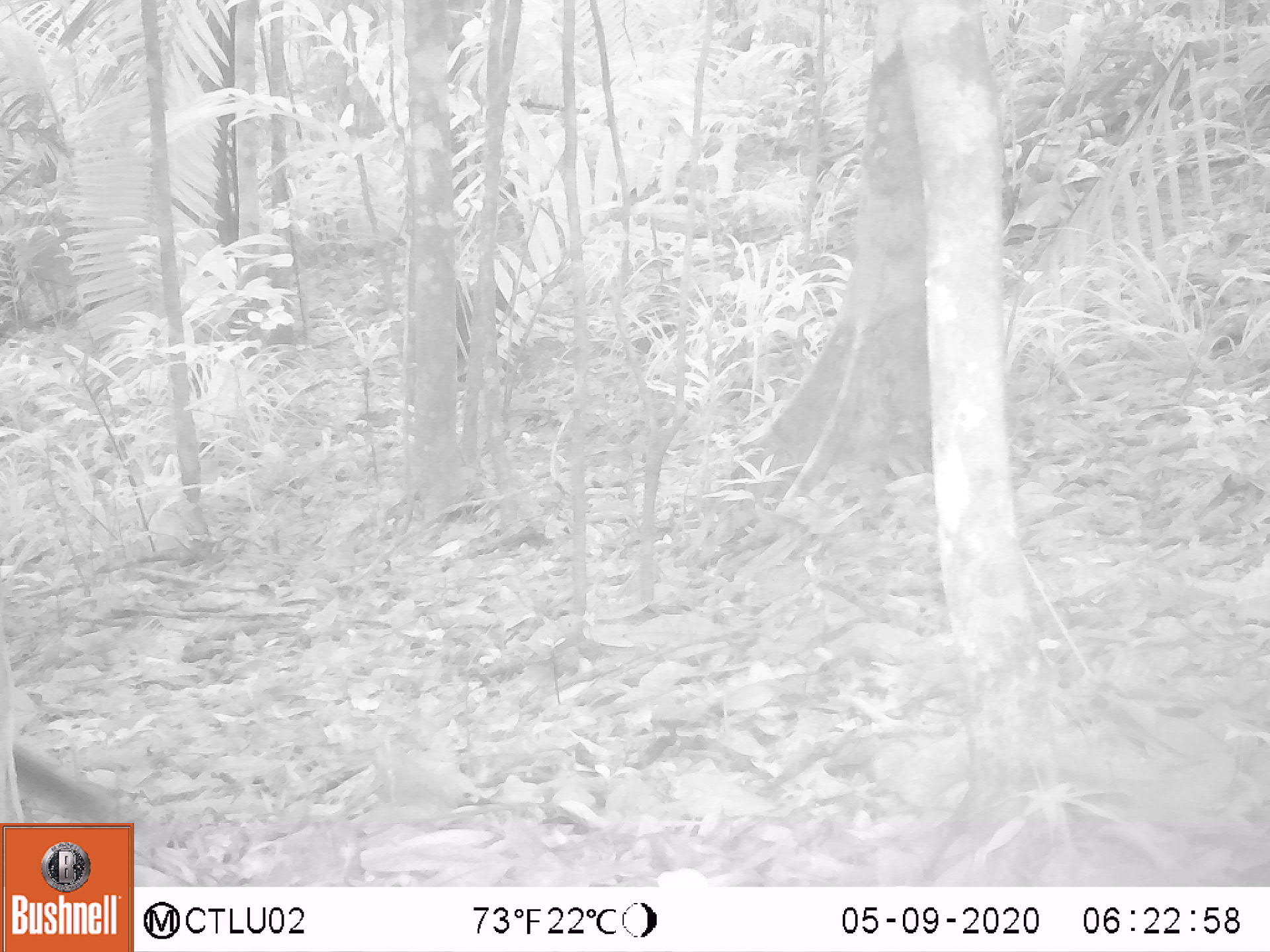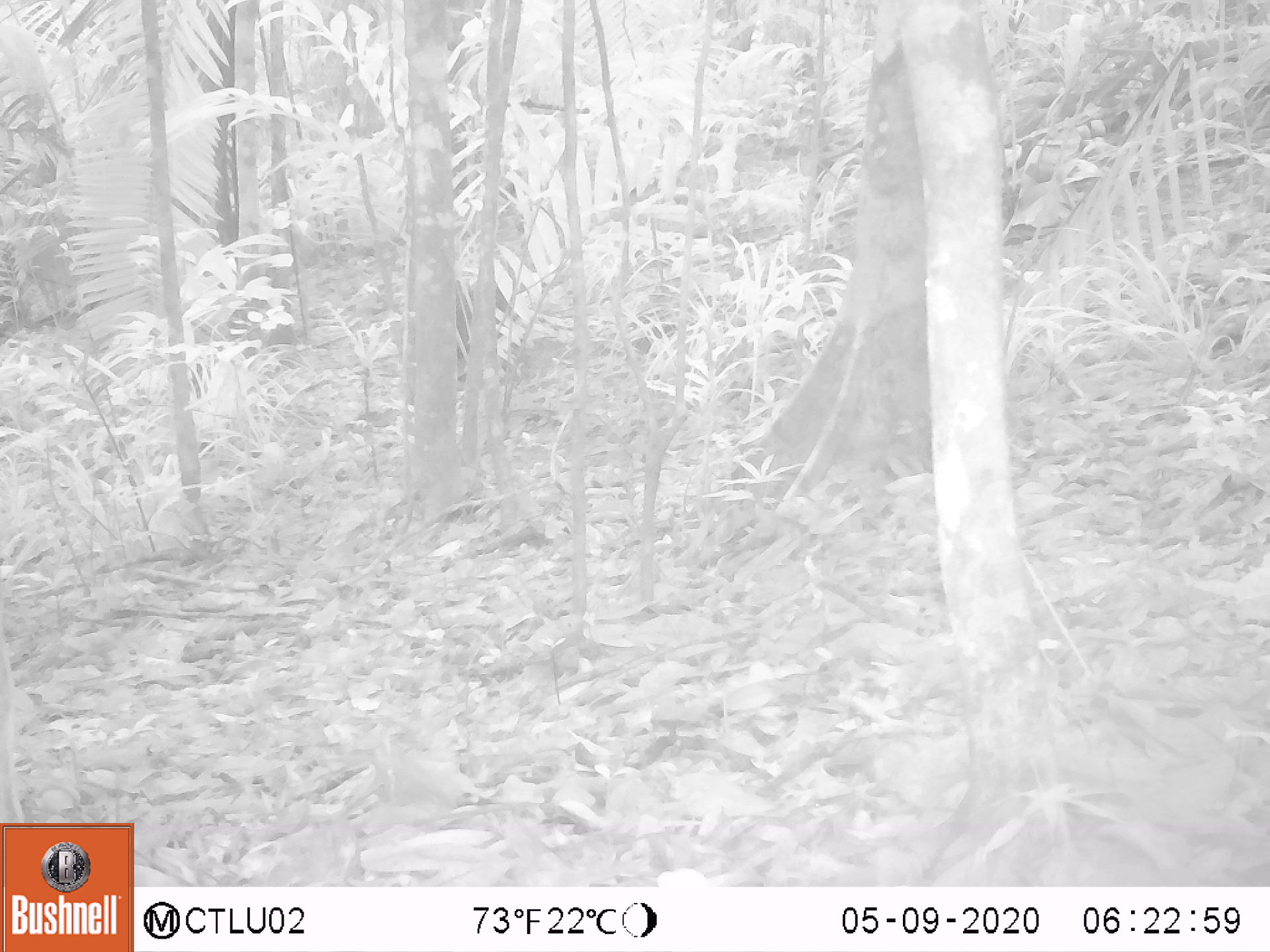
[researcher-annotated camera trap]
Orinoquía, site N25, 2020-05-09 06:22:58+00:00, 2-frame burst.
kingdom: Animalia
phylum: Chordata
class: Mammalia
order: Artiodactyla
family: Tayassuidae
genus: Pecari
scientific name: Pecari tajacu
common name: collared peccary